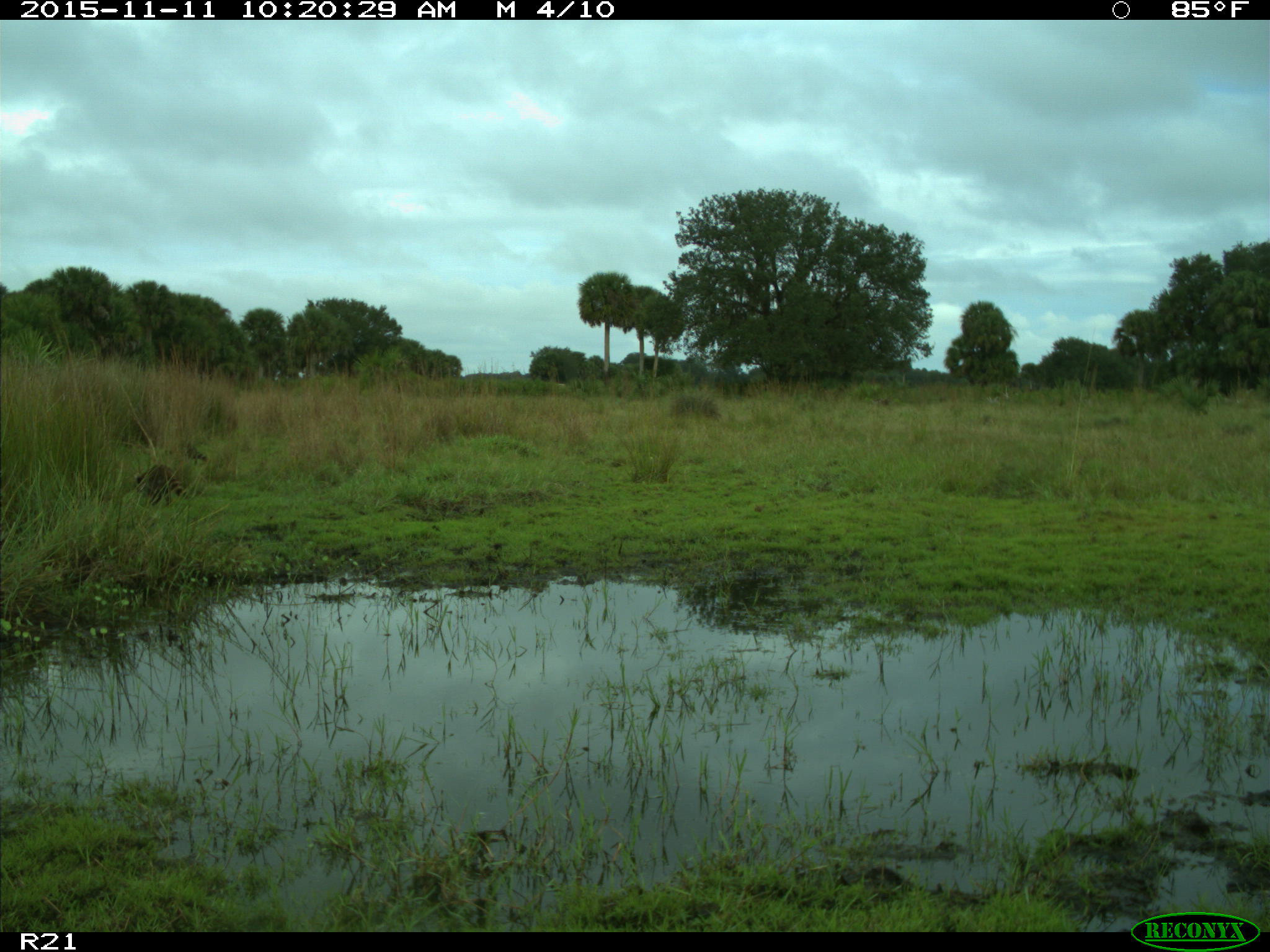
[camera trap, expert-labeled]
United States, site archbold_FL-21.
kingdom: Animalia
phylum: Chordata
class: Mammalia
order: Carnivora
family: Procyonidae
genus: Procyon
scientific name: Procyon lotor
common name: common raccoon